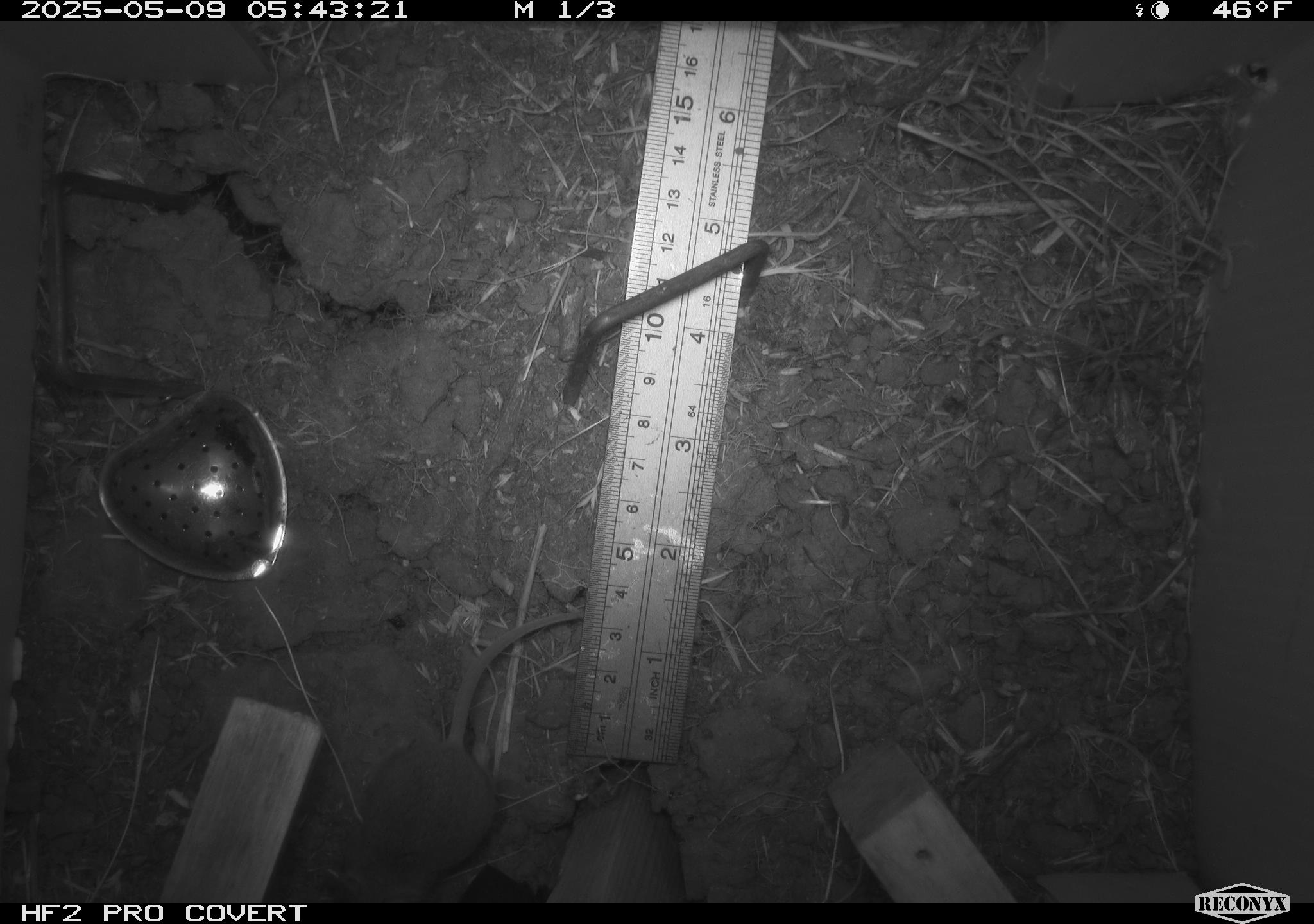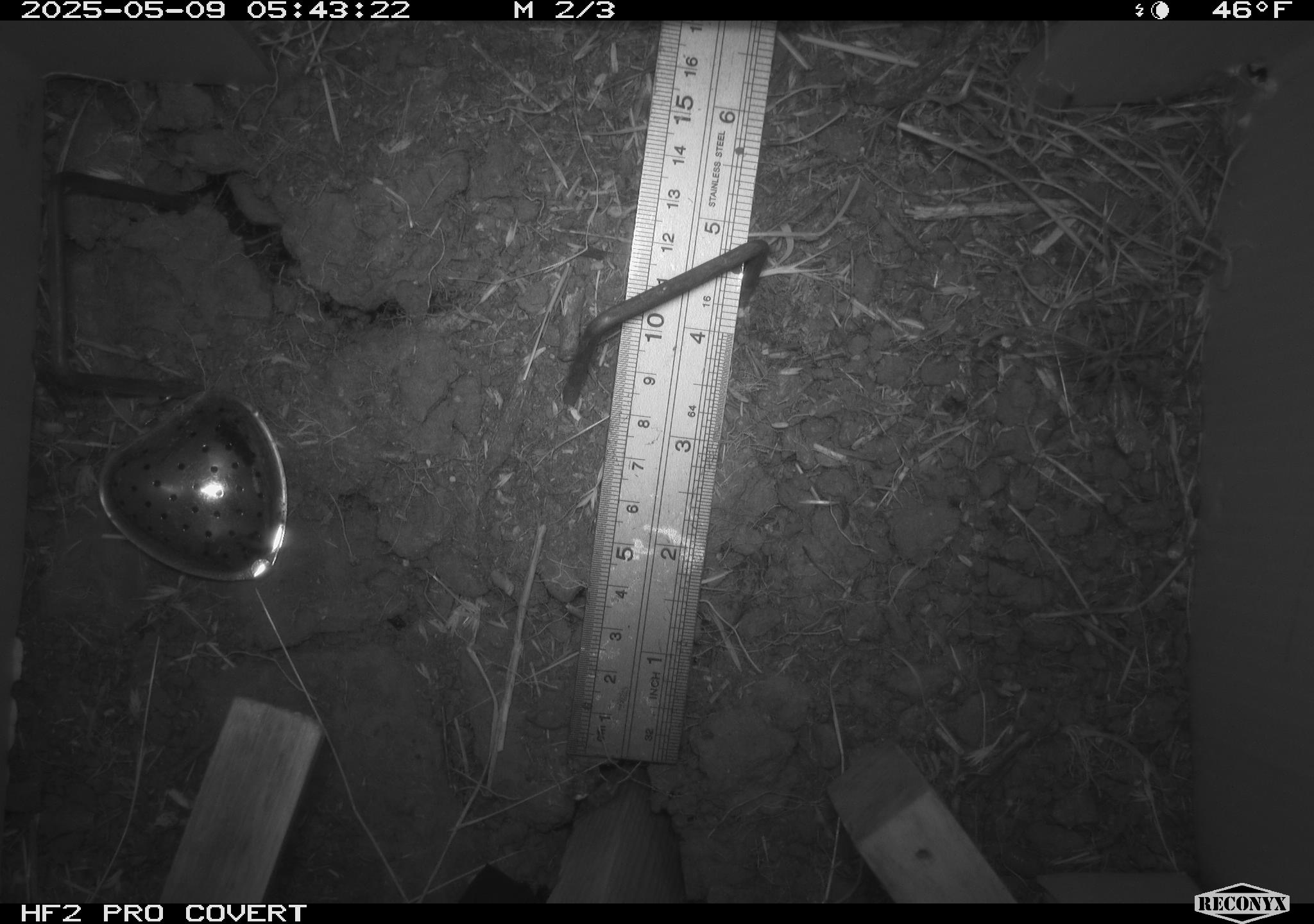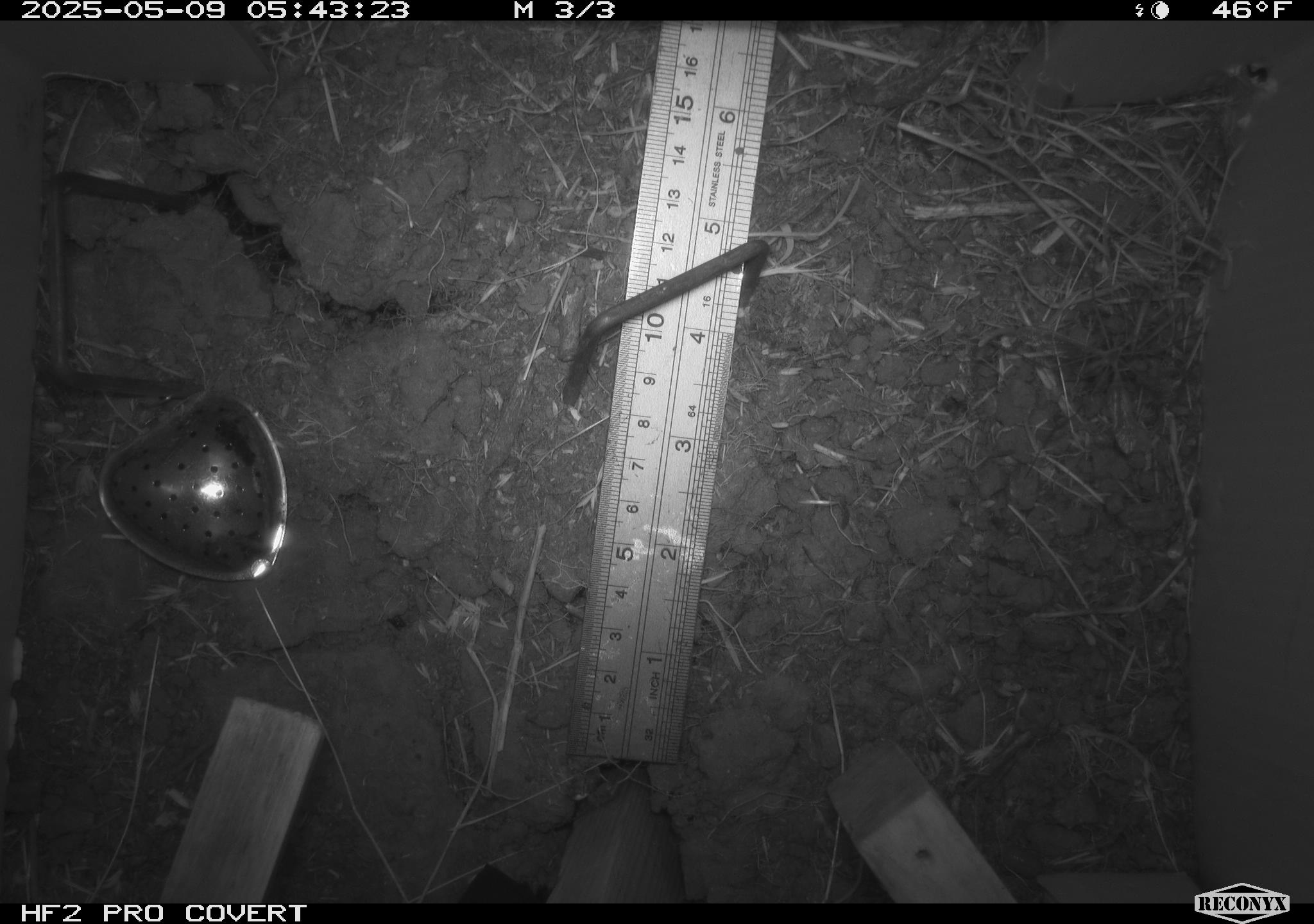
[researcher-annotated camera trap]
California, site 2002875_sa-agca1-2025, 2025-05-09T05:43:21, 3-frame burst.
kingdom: Animalia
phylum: Chordata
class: Mammalia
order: Rodentia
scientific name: Rodentia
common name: mouse species